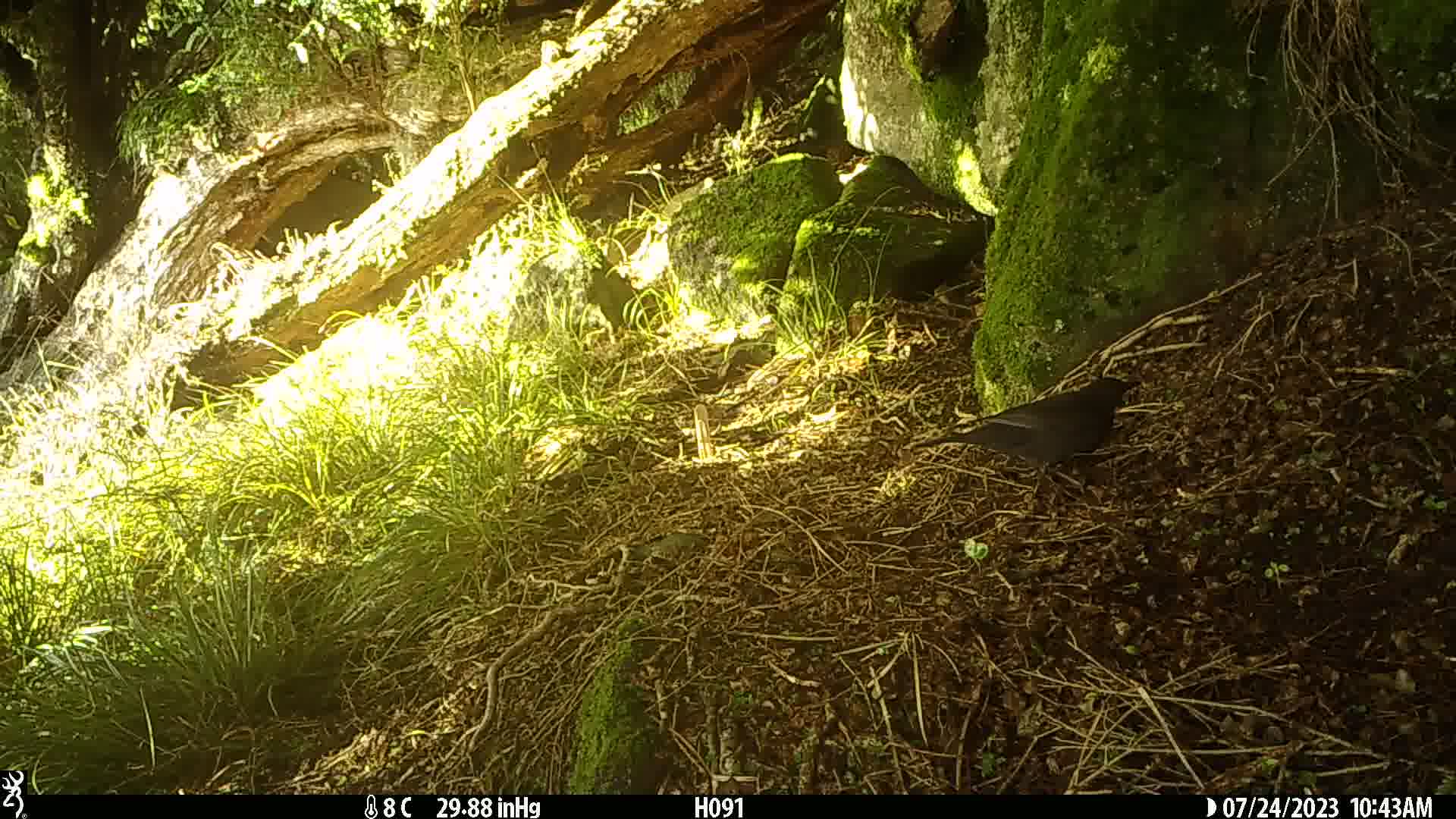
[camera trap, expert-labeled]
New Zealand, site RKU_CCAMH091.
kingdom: Animalia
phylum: Chordata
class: Aves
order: Passeriformes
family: Turdidae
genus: Turdus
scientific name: Turdus merula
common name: eurasian blackbird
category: blackbird